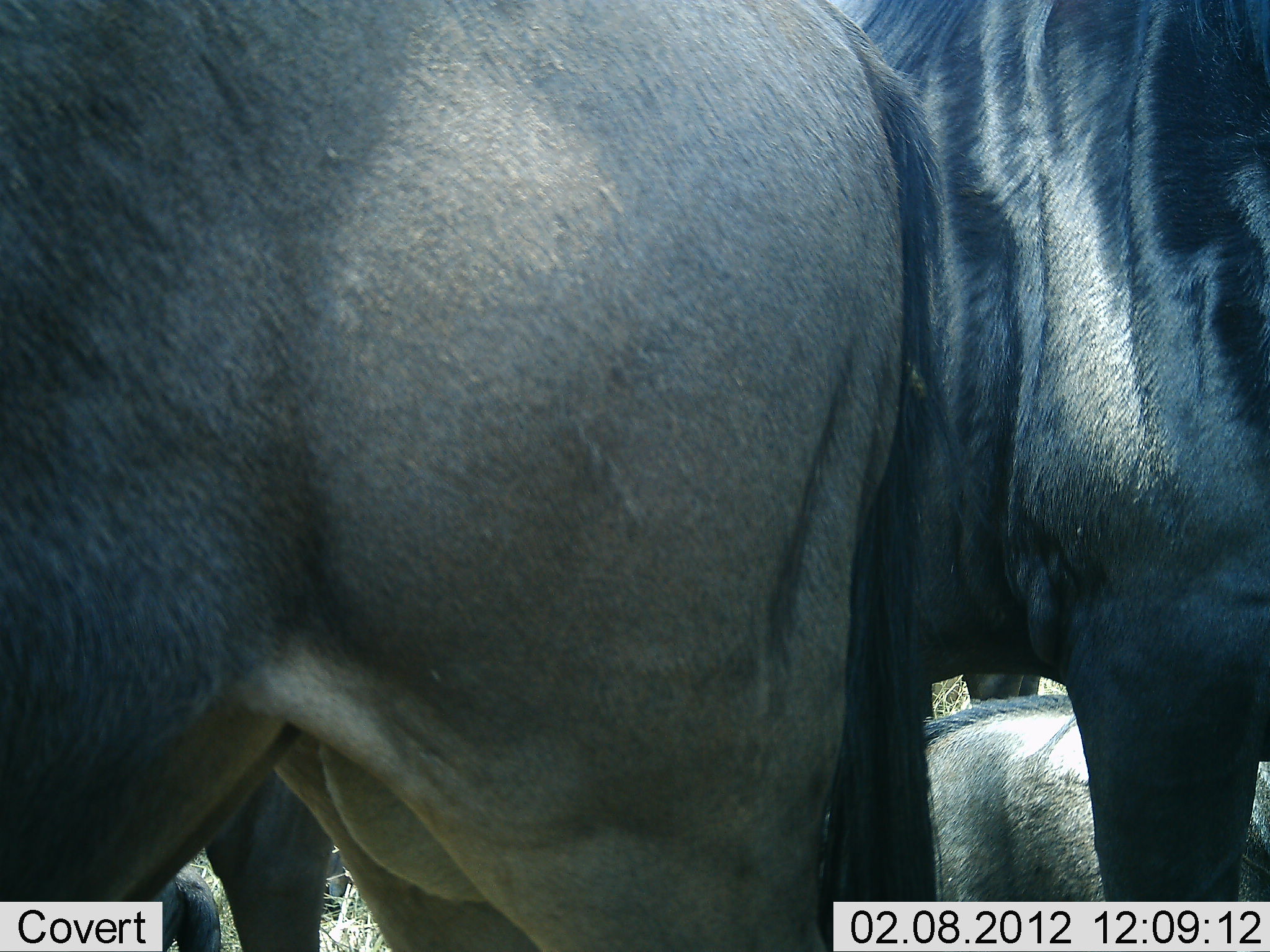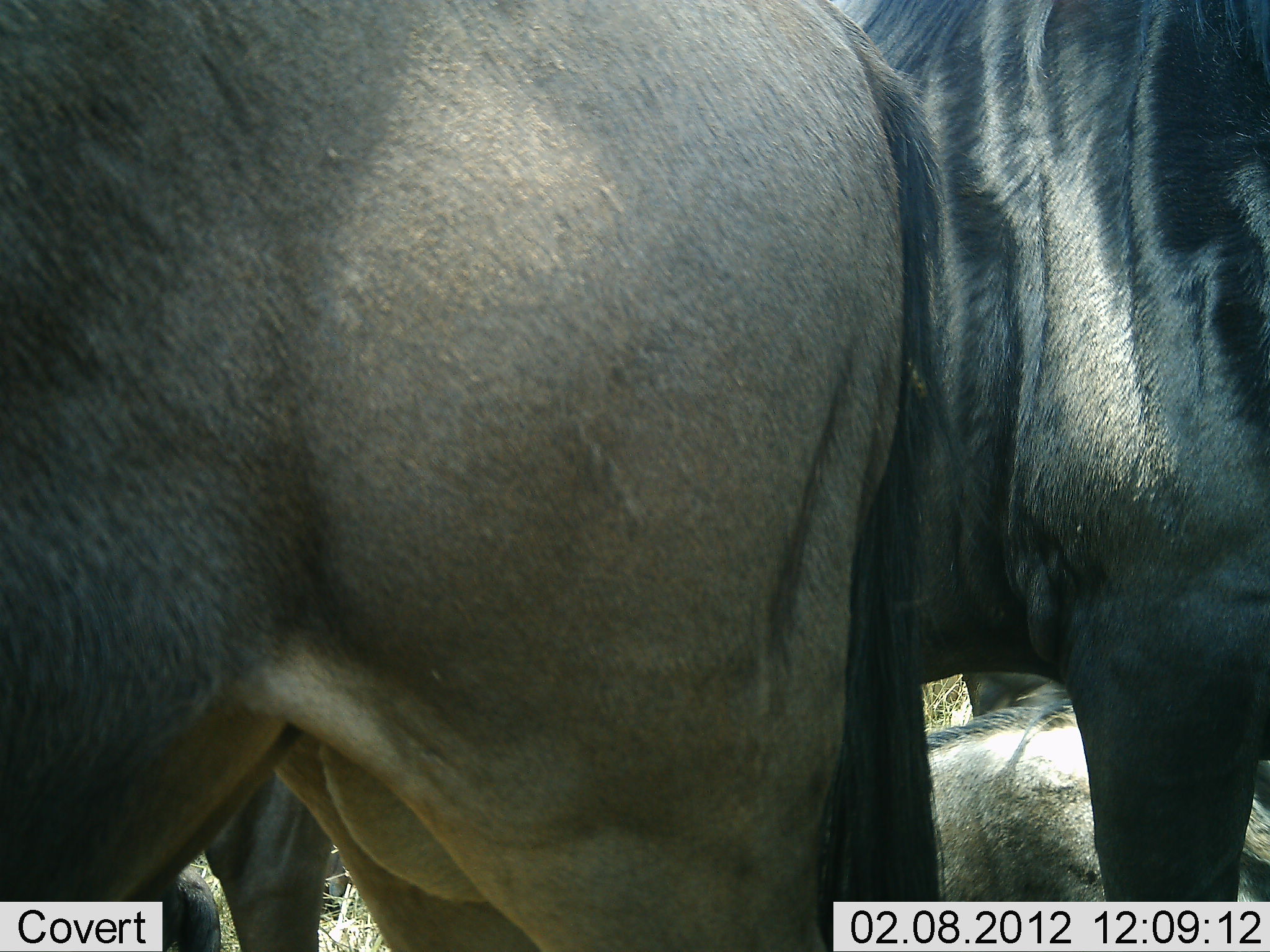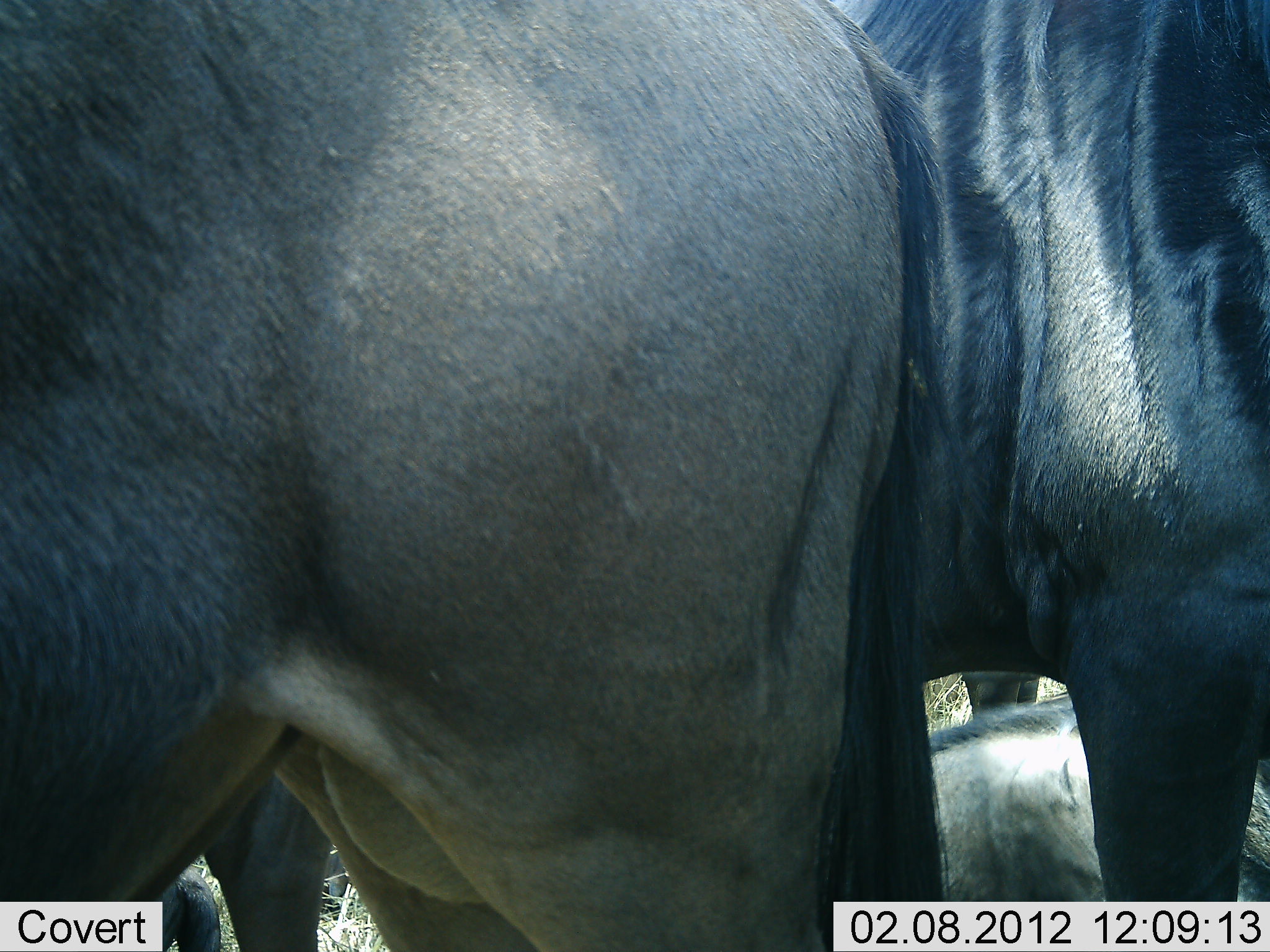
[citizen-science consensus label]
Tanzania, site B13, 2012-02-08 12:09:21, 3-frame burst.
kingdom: Animalia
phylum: Chordata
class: Mammalia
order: Artiodactyla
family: Bovidae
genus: Connochaetes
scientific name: Connochaetes taurinus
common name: blue wildebeest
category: wildebeest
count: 3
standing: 96%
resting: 64%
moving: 0%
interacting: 4%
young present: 4%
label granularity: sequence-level